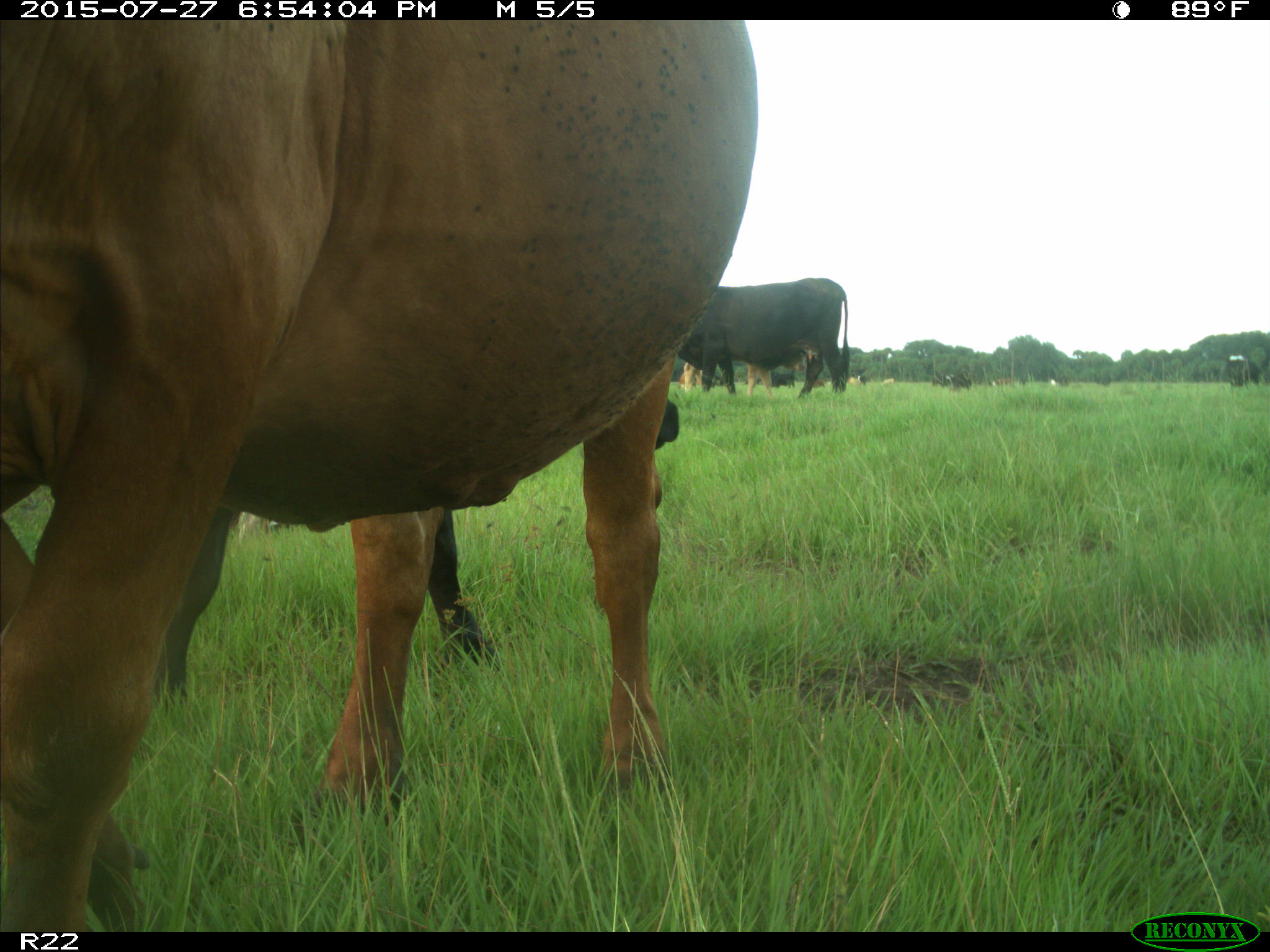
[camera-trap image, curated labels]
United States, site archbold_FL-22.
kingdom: Animalia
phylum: Chordata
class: Mammalia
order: Artiodactyla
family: Bovidae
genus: Bos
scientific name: Bos taurus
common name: domestic cow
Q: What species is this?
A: Bos taurus (domestic cow).